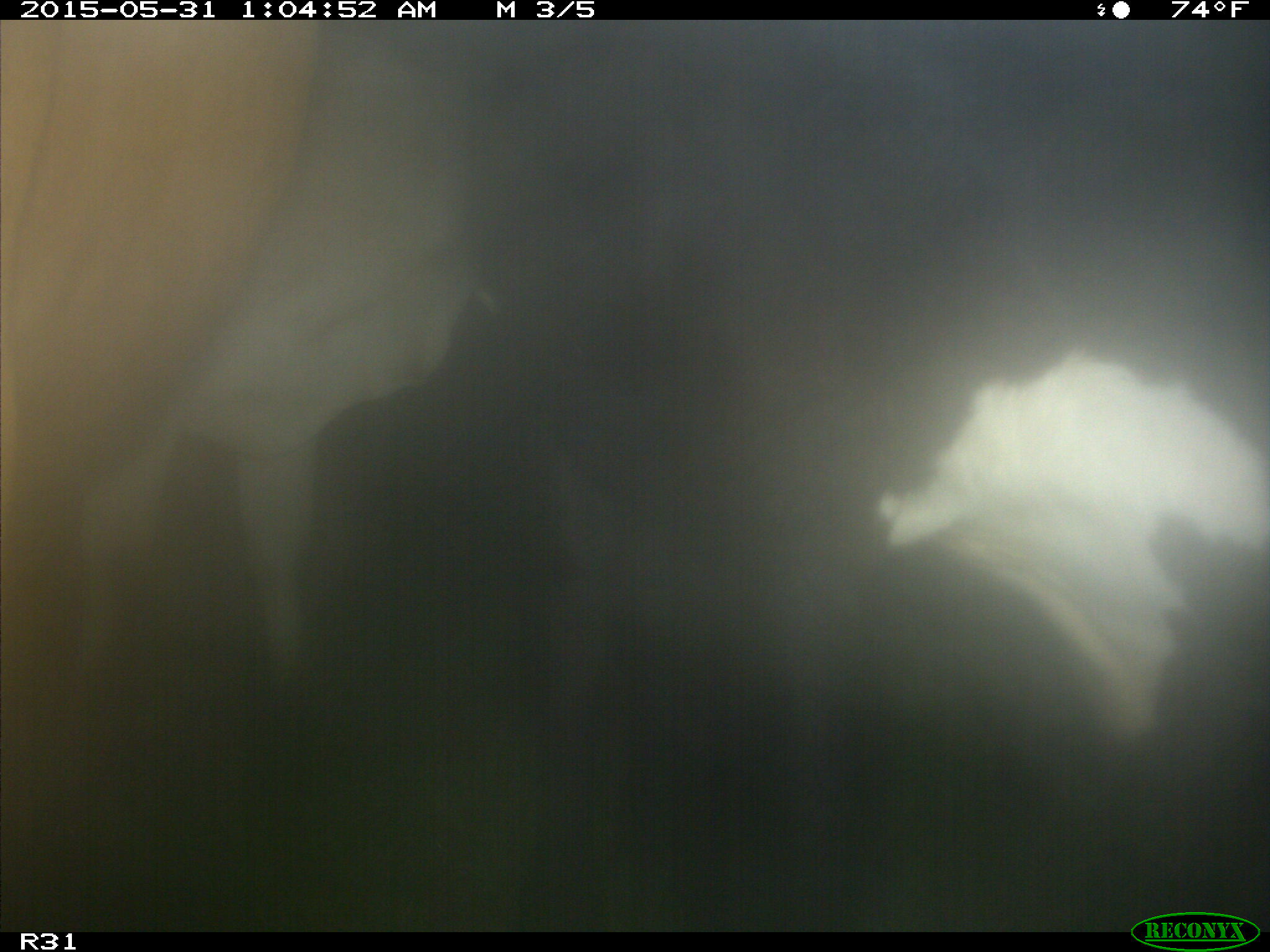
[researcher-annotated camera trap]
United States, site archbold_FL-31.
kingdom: Animalia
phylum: Chordata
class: Mammalia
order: Artiodactyla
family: Bovidae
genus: Bos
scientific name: Bos taurus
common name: domestic cow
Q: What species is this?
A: Bos taurus (domestic cow).